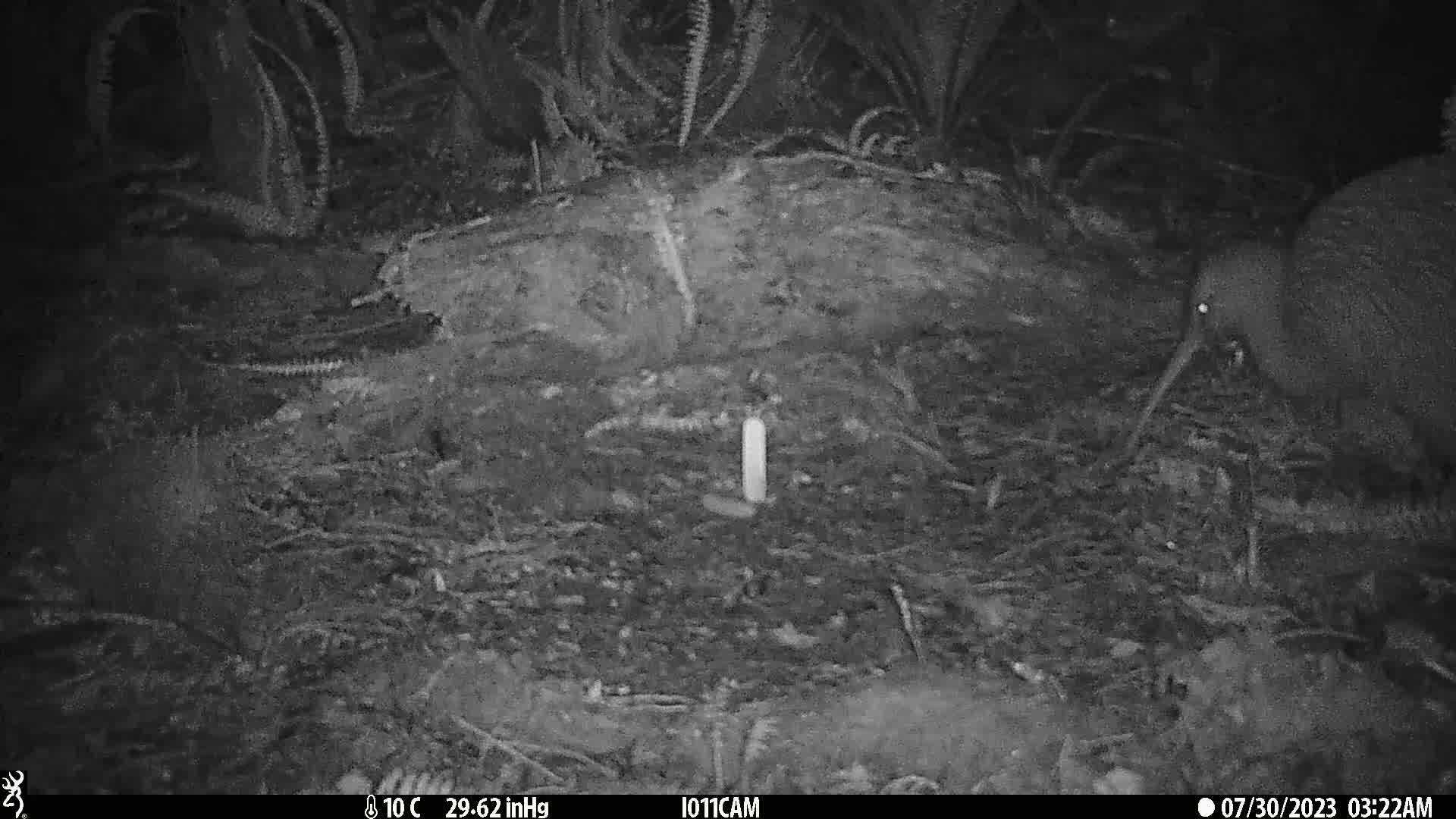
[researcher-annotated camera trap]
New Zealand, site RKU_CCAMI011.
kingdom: Animalia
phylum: Chordata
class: Aves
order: Apterygiformes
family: Apterygidae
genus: Apteryx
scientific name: Apteryx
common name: kiwi